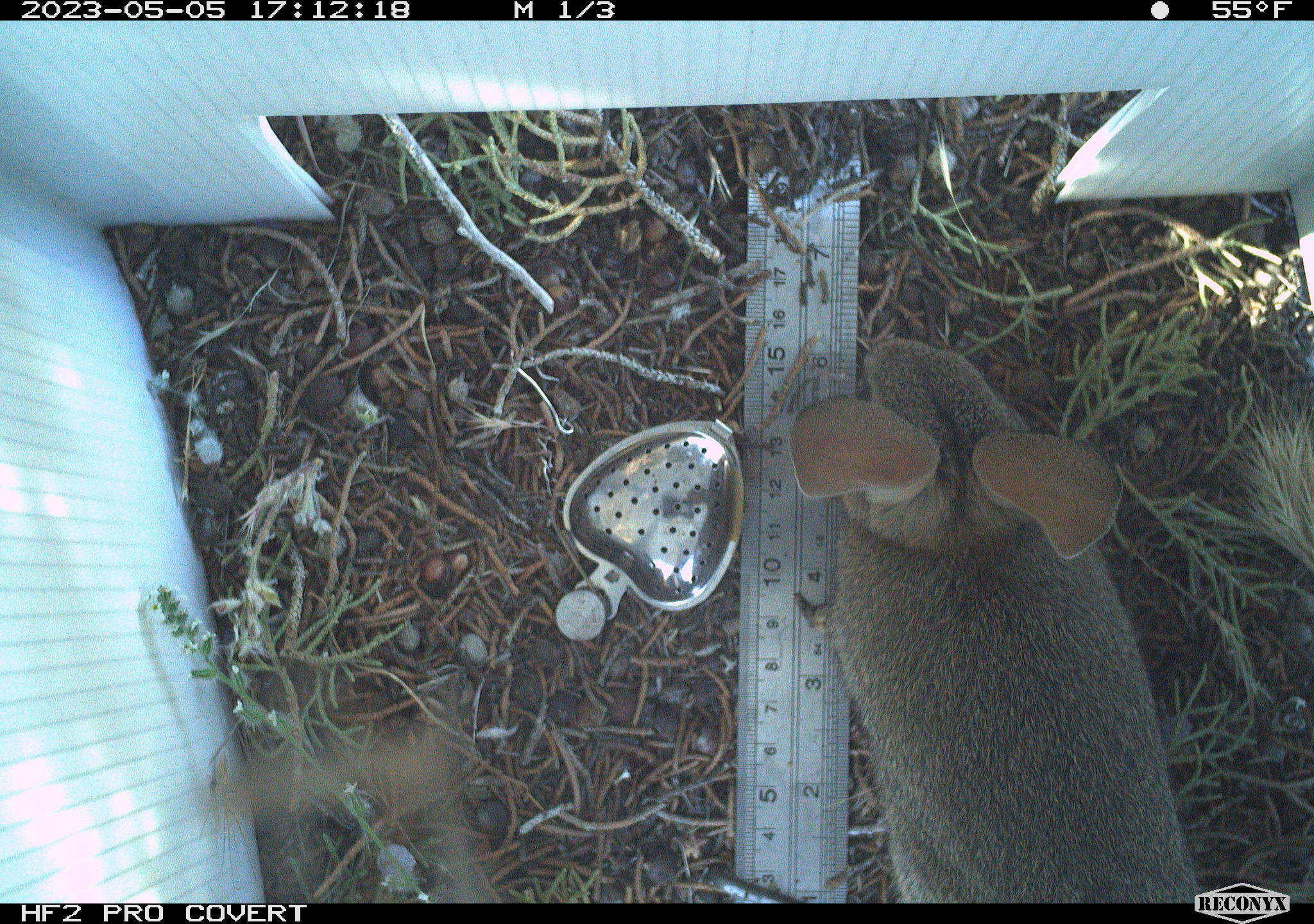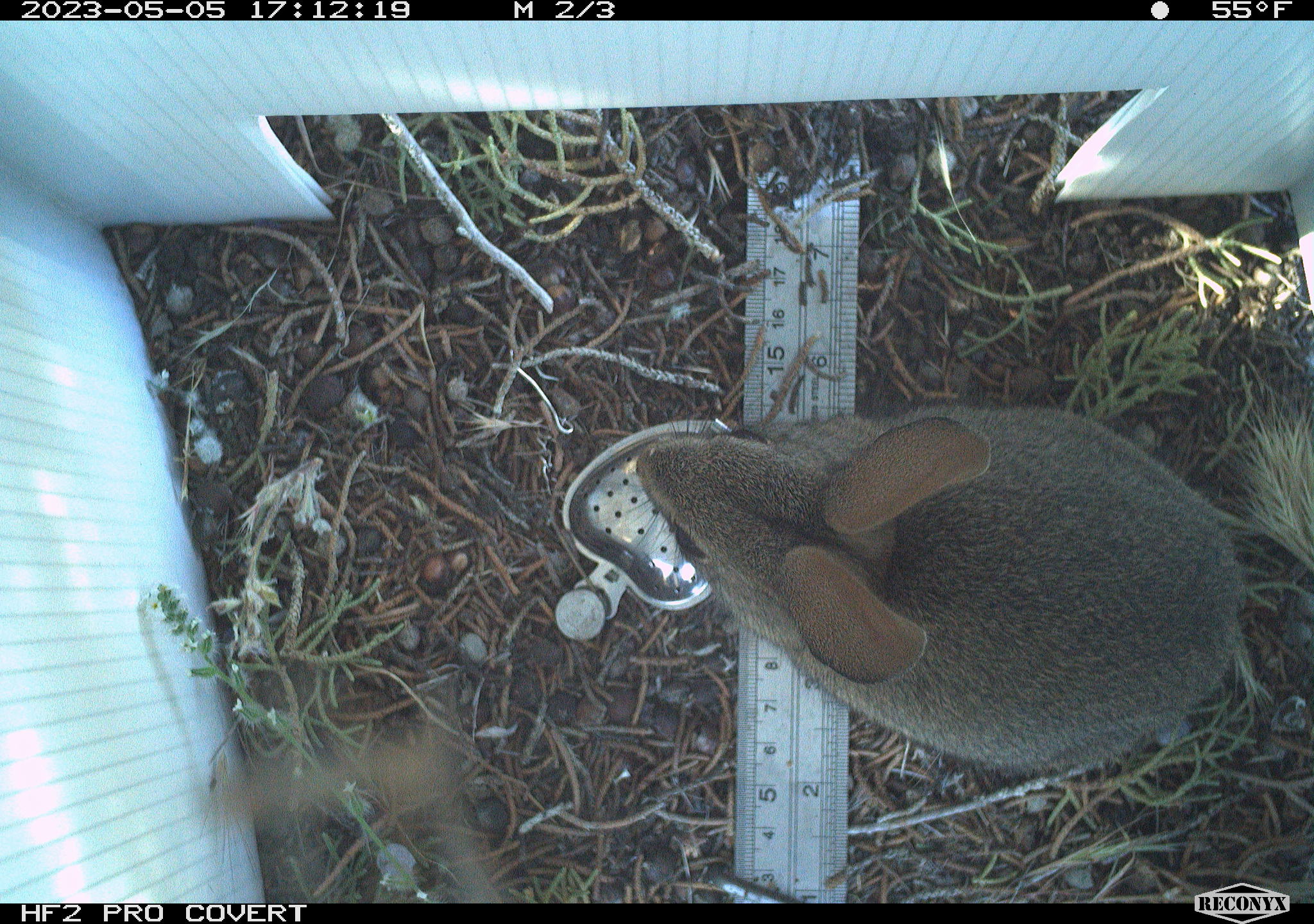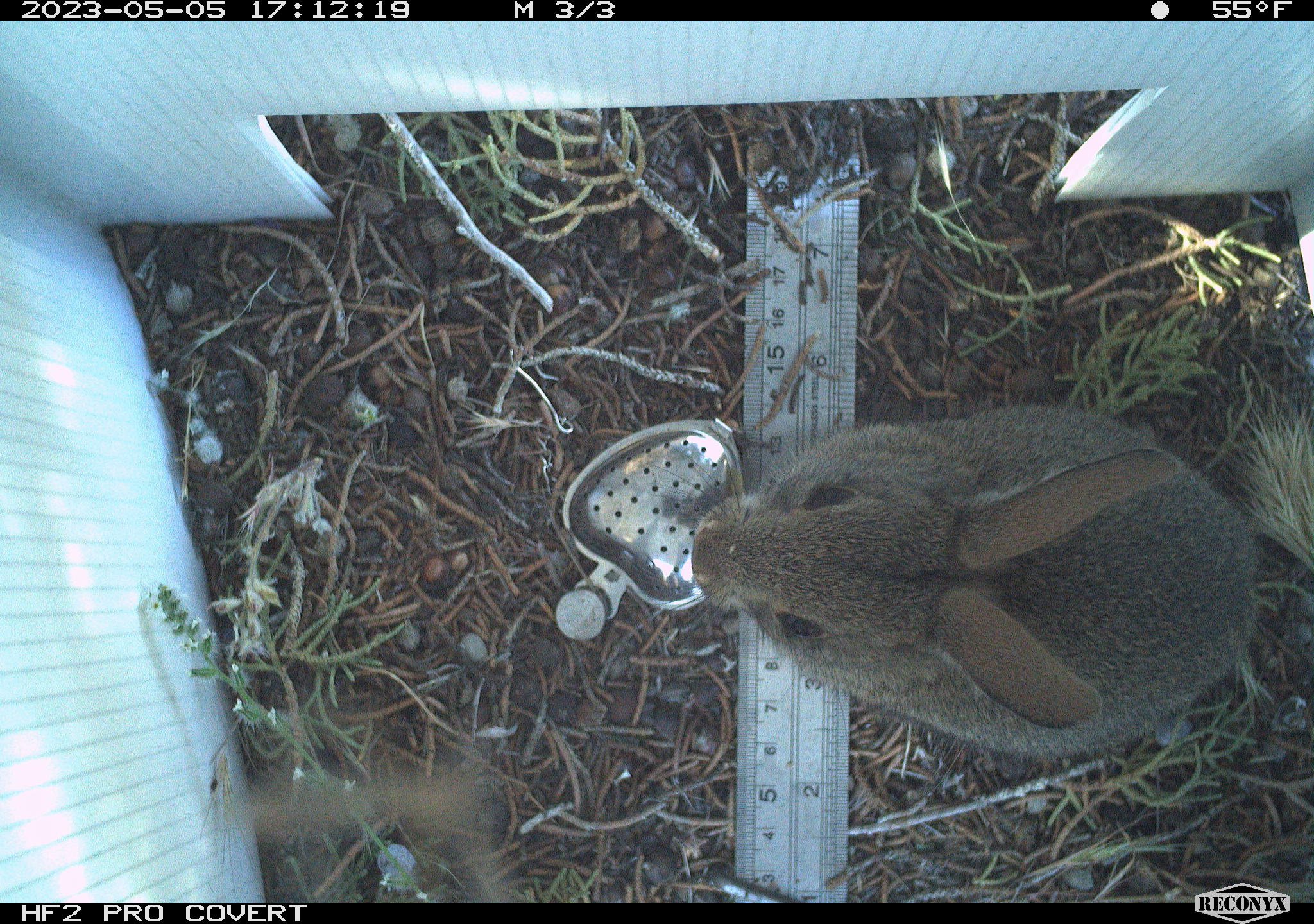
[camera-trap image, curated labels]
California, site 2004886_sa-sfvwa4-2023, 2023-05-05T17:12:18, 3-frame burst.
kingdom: Animalia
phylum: Chordata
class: Mammalia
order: Lagomorpha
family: Leporidae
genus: Sylvilagus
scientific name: Sylvilagus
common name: cottontail rabbits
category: sylvilagus species